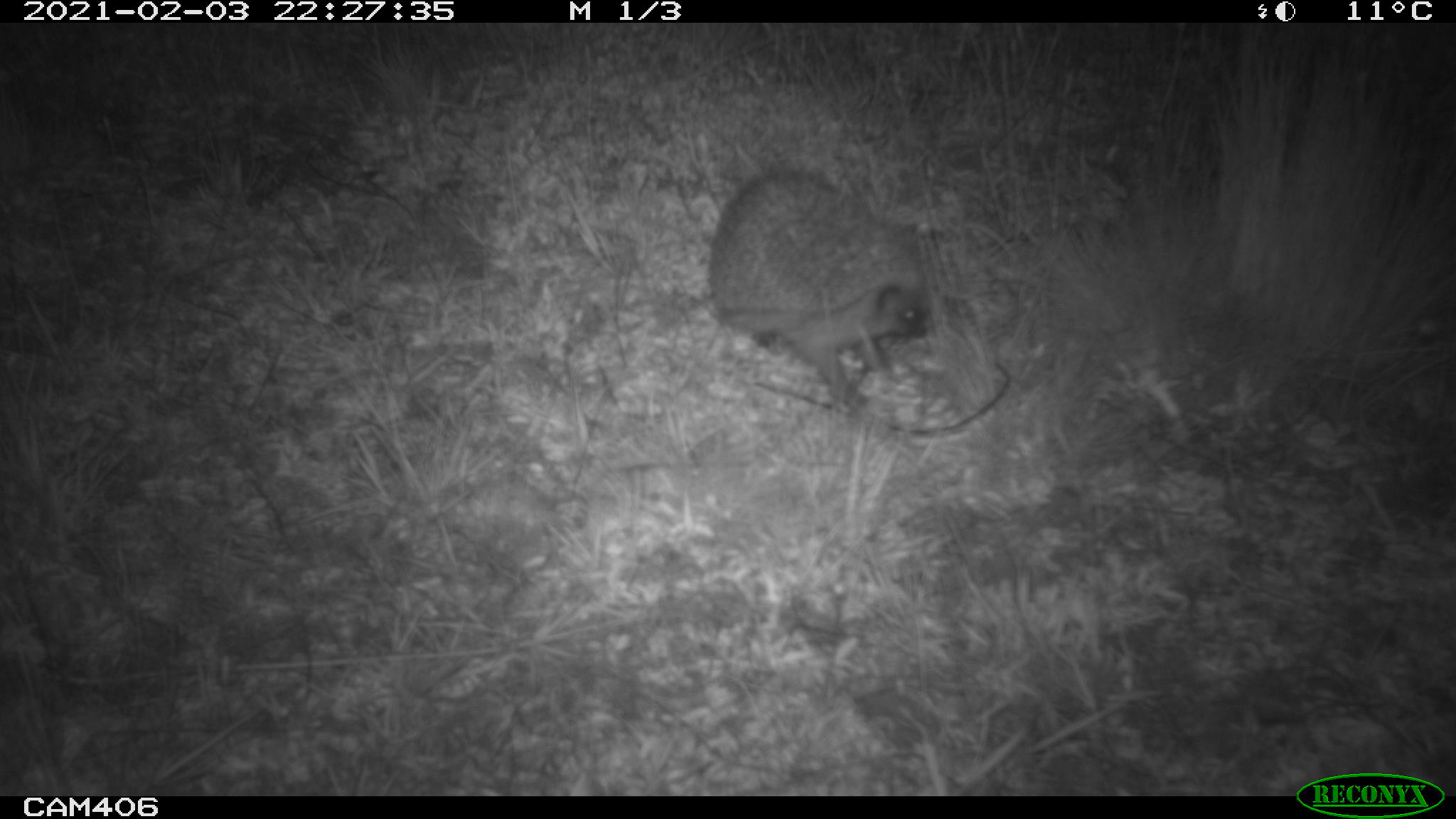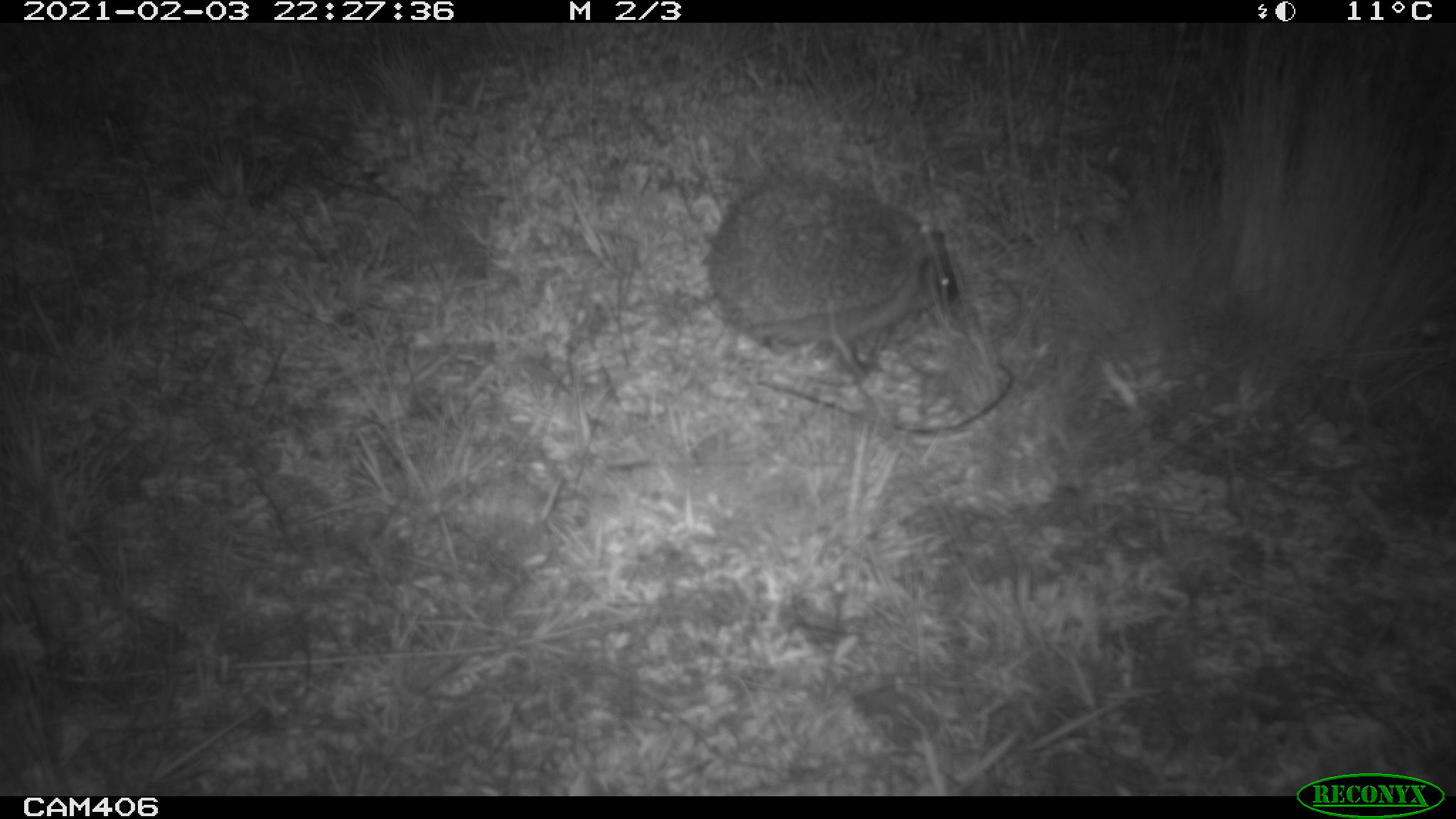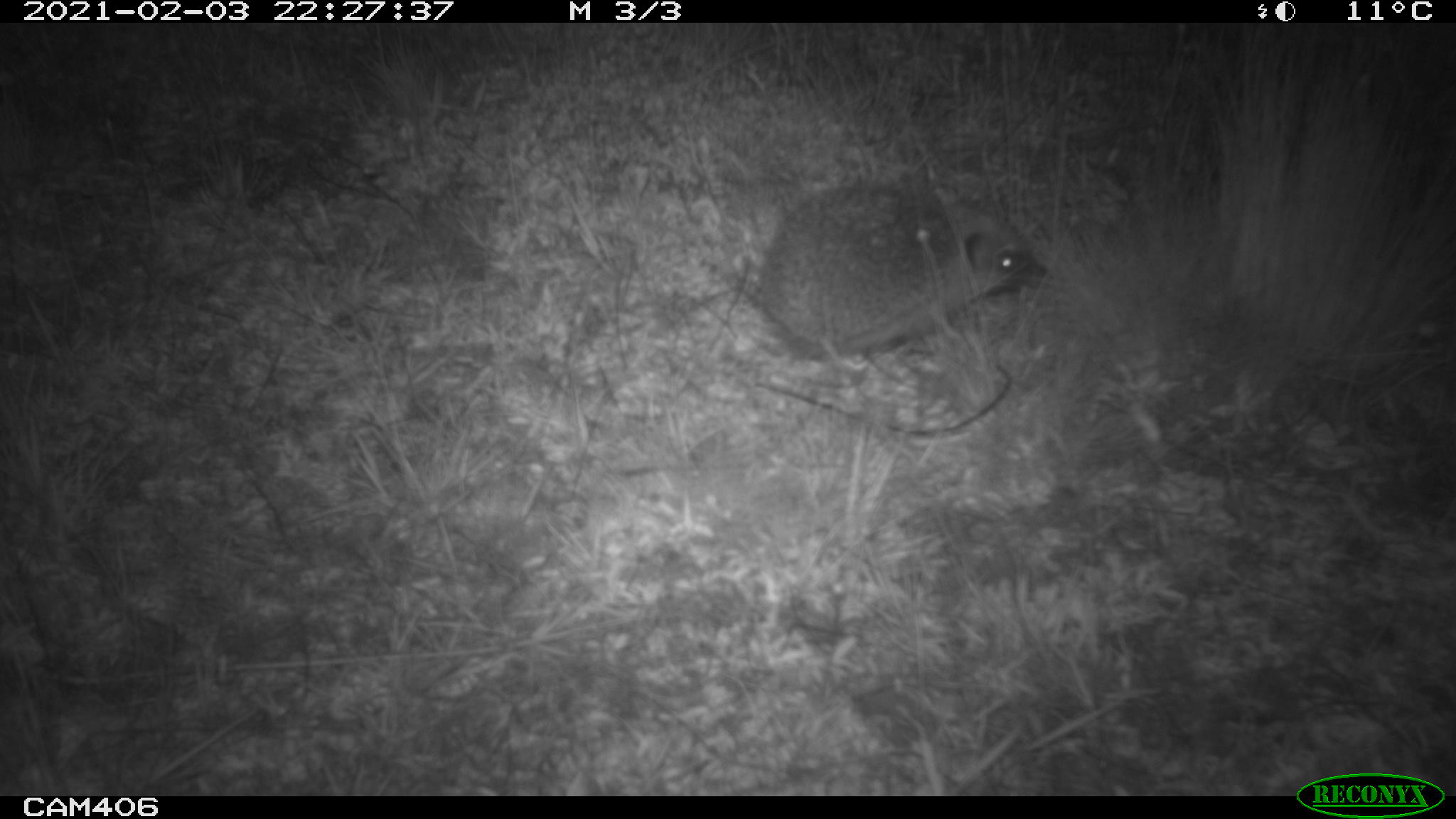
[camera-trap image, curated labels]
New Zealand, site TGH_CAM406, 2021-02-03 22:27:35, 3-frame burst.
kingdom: Animalia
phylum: Chordata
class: Mammalia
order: Eulipotyphla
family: Erinaceidae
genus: Erinaceus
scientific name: Erinaceus europaeus europaeus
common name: european hedgehog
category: hedgehog